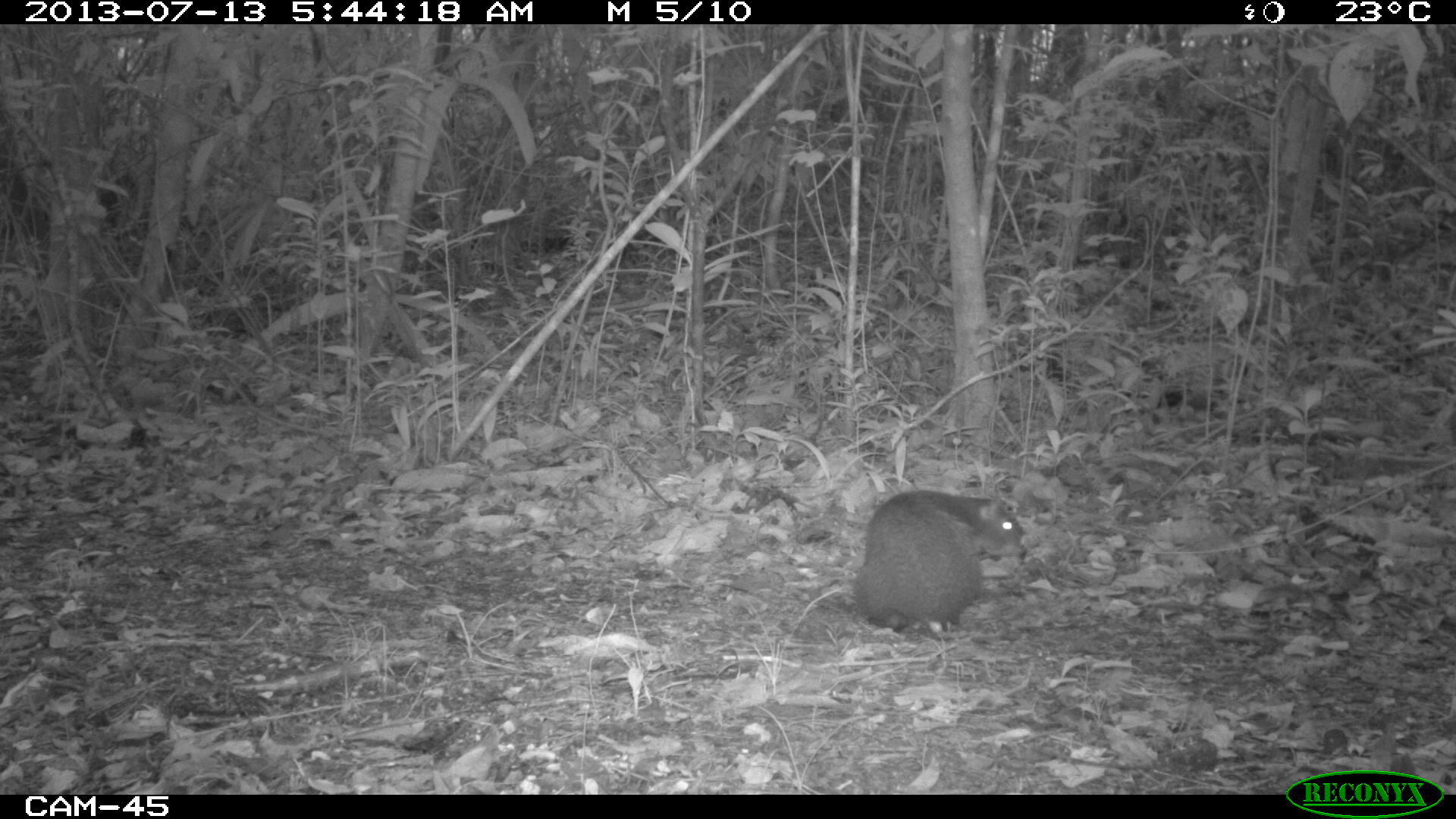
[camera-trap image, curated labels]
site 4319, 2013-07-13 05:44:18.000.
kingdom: Animalia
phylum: Chordata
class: Mammalia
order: Rodentia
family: Dasyproctidae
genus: Dasyprocta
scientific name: Dasyprocta punctata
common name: central american agouti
Dasyprocta punctata (central american agouti), count 1.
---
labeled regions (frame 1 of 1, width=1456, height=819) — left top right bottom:
dasyprocta punctata: 854 489 1023 639